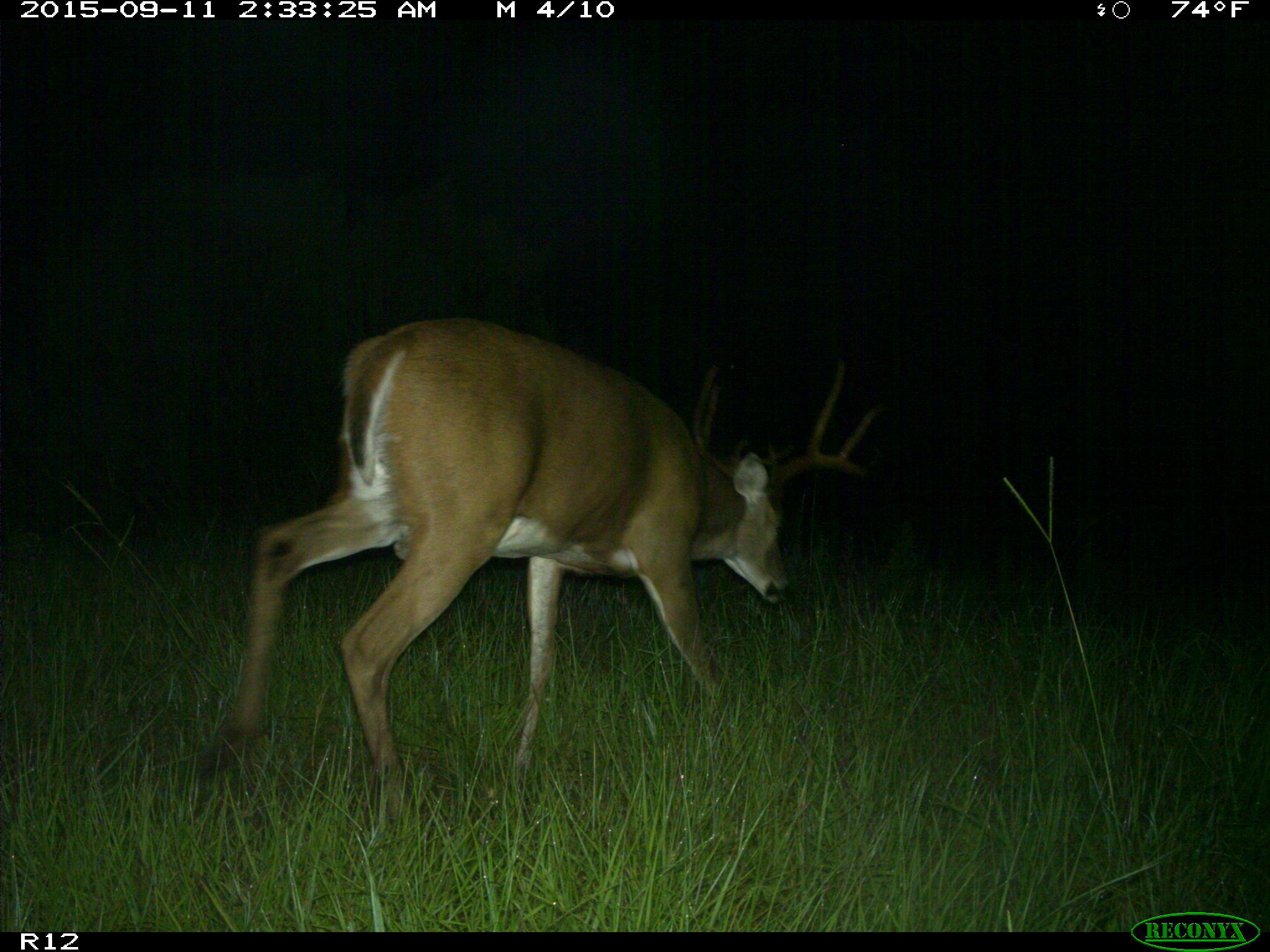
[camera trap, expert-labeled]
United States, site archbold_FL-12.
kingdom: Animalia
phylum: Chordata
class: Mammalia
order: Artiodactyla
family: Cervidae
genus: Odocoileus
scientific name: Odocoileus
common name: deer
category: unidentified deer